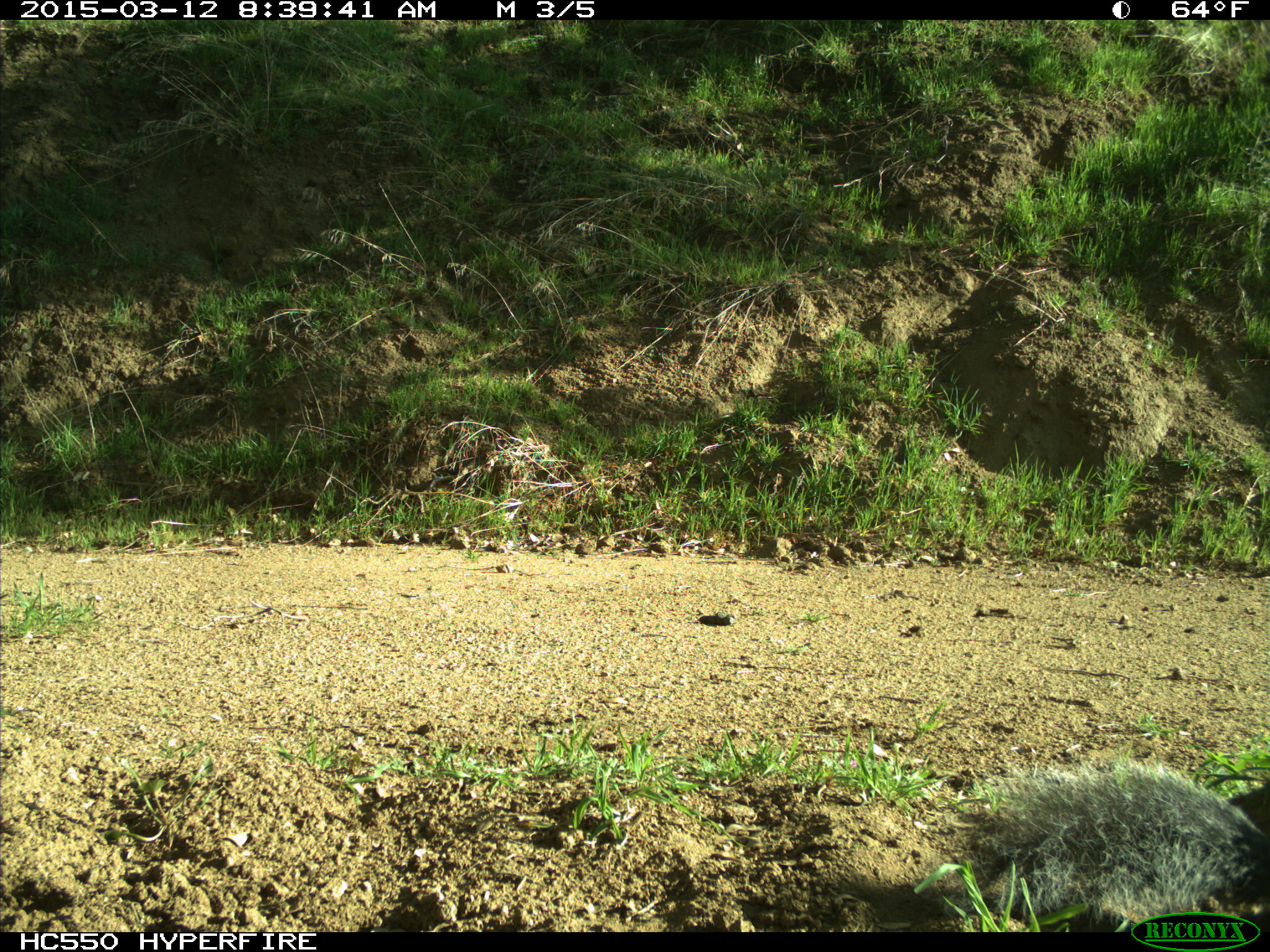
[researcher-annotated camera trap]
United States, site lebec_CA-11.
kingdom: Animalia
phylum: Chordata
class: Mammalia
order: Rodentia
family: Sciuridae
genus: Sciurus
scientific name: Sciurus carolinensis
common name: eastern gray squirrel